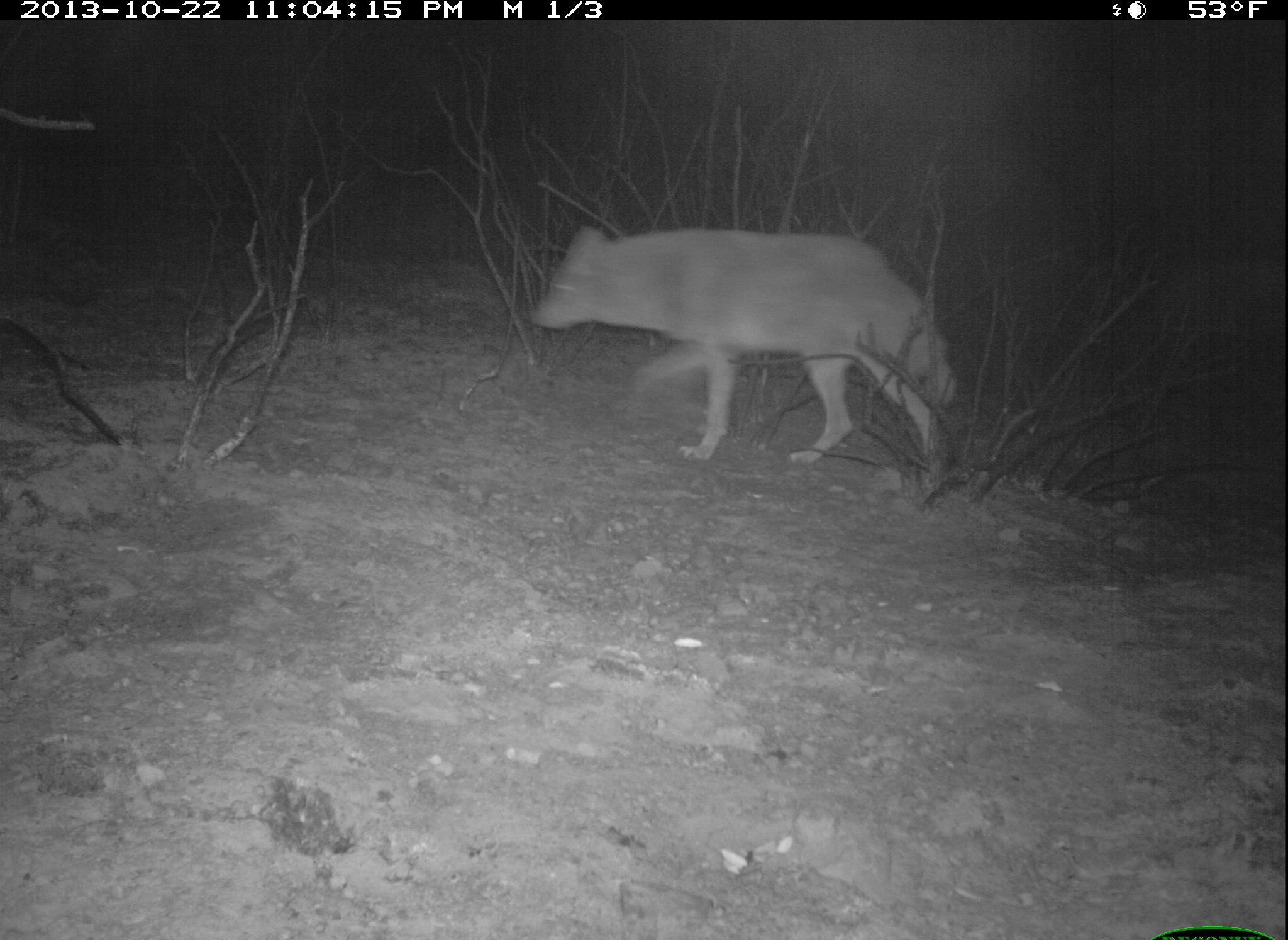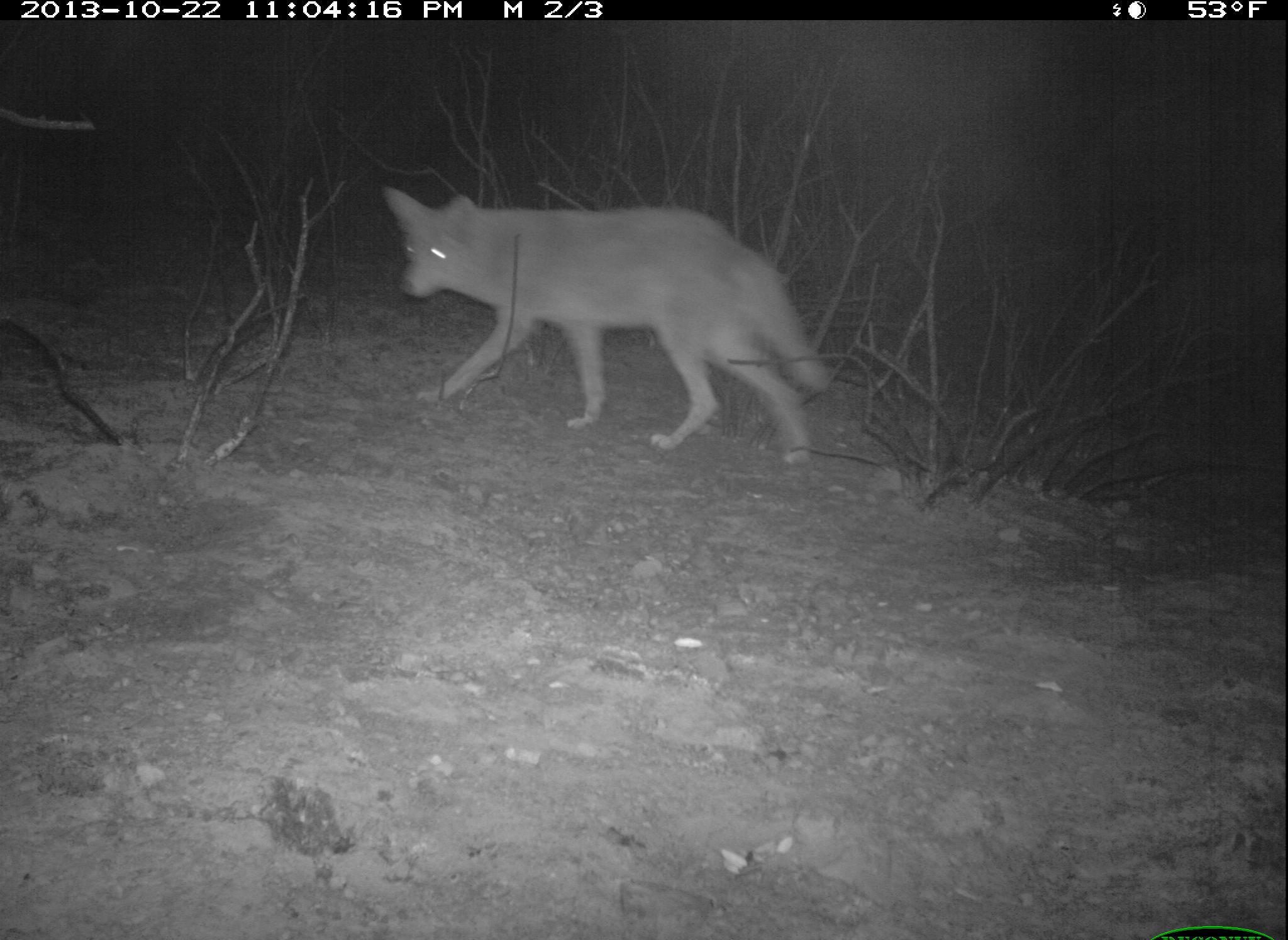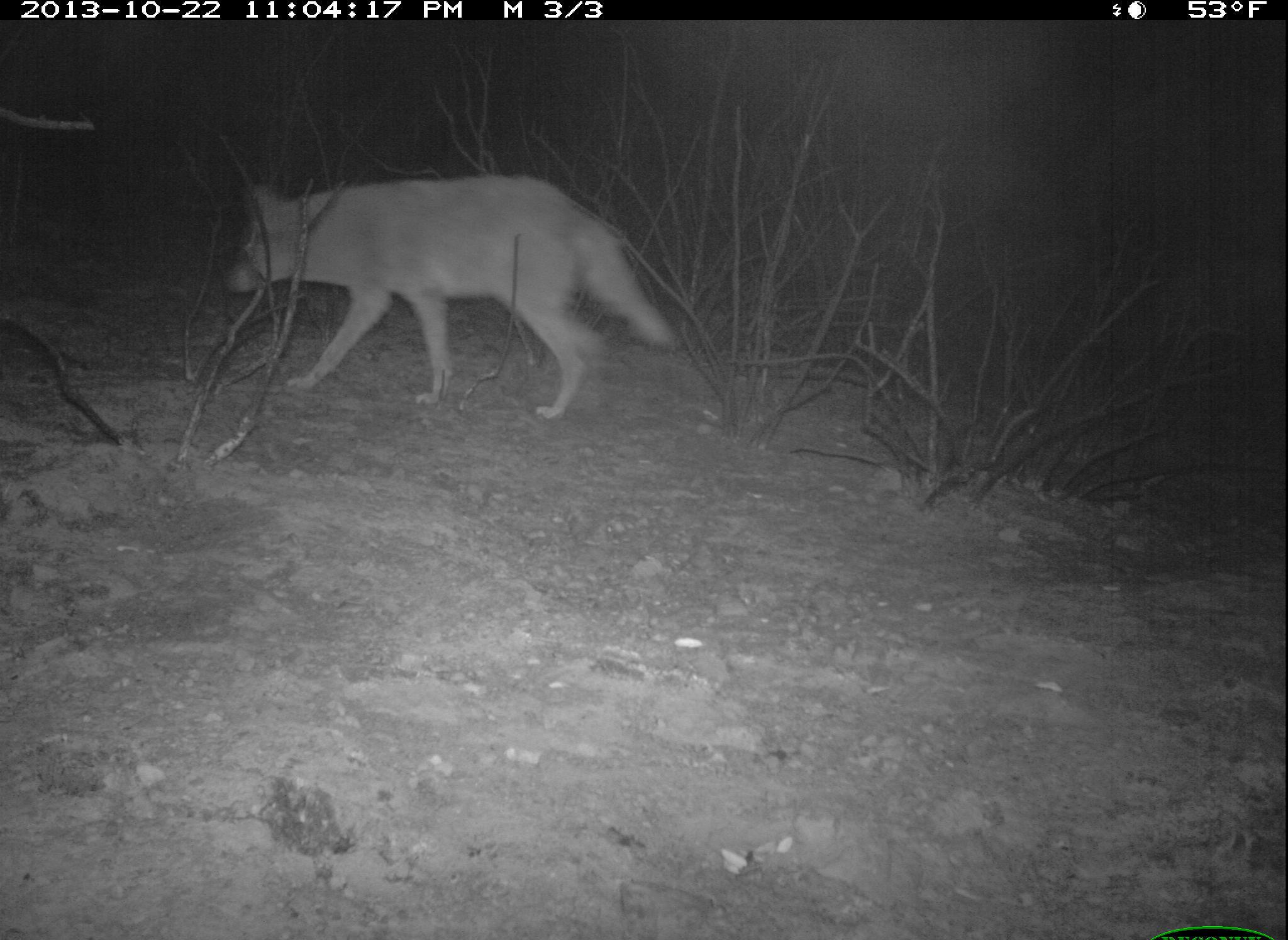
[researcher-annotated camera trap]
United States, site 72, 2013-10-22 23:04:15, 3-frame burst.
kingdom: Animalia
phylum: Chordata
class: Mammalia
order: Carnivora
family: Canidae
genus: Canis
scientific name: Canis latrans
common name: coyote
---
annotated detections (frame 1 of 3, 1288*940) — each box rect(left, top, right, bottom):
coyote: rect(522, 225, 972, 509)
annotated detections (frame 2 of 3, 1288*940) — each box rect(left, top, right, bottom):
coyote: rect(380, 183, 833, 469)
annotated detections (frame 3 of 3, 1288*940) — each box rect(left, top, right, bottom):
coyote: rect(226, 180, 675, 425)